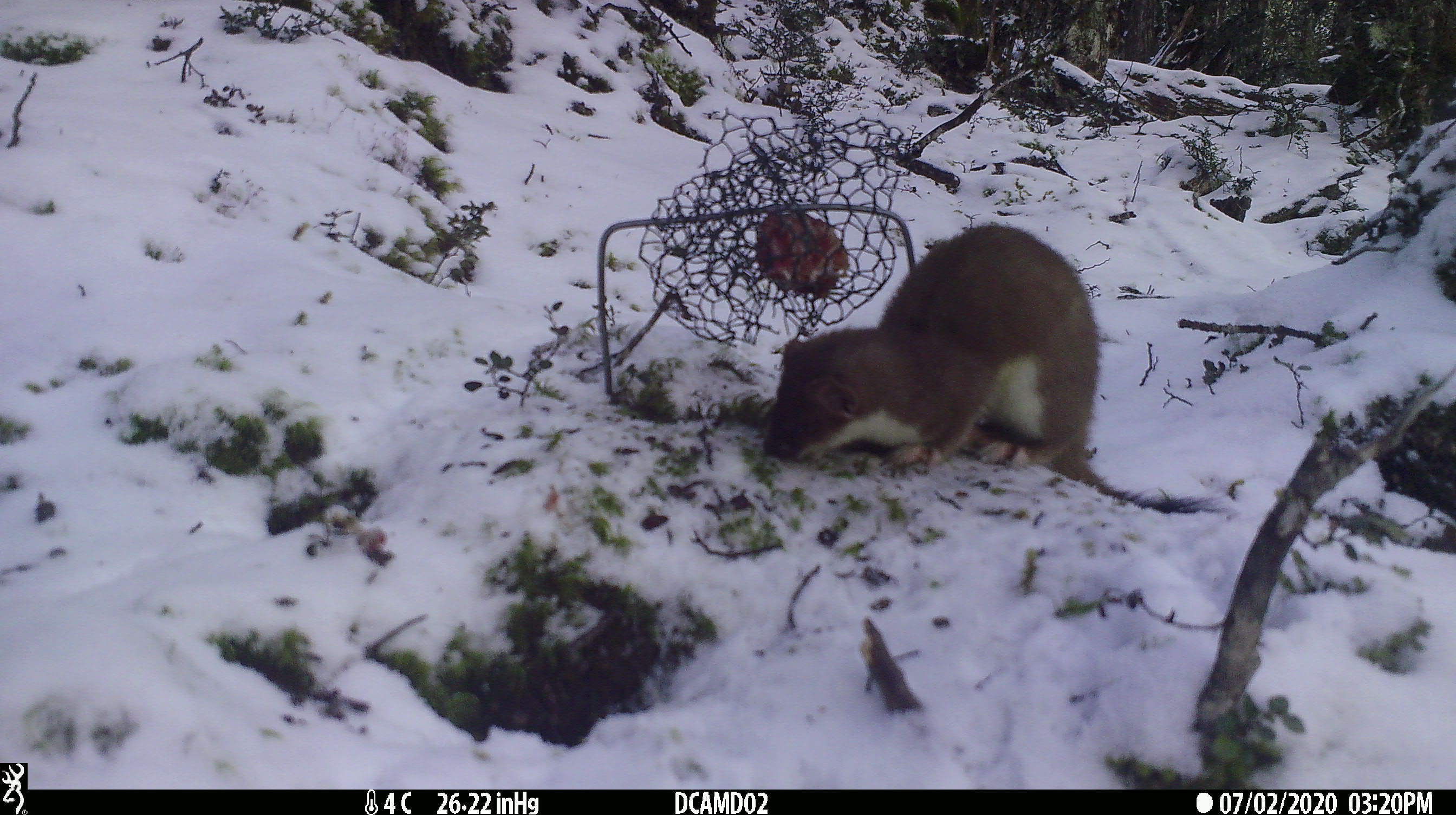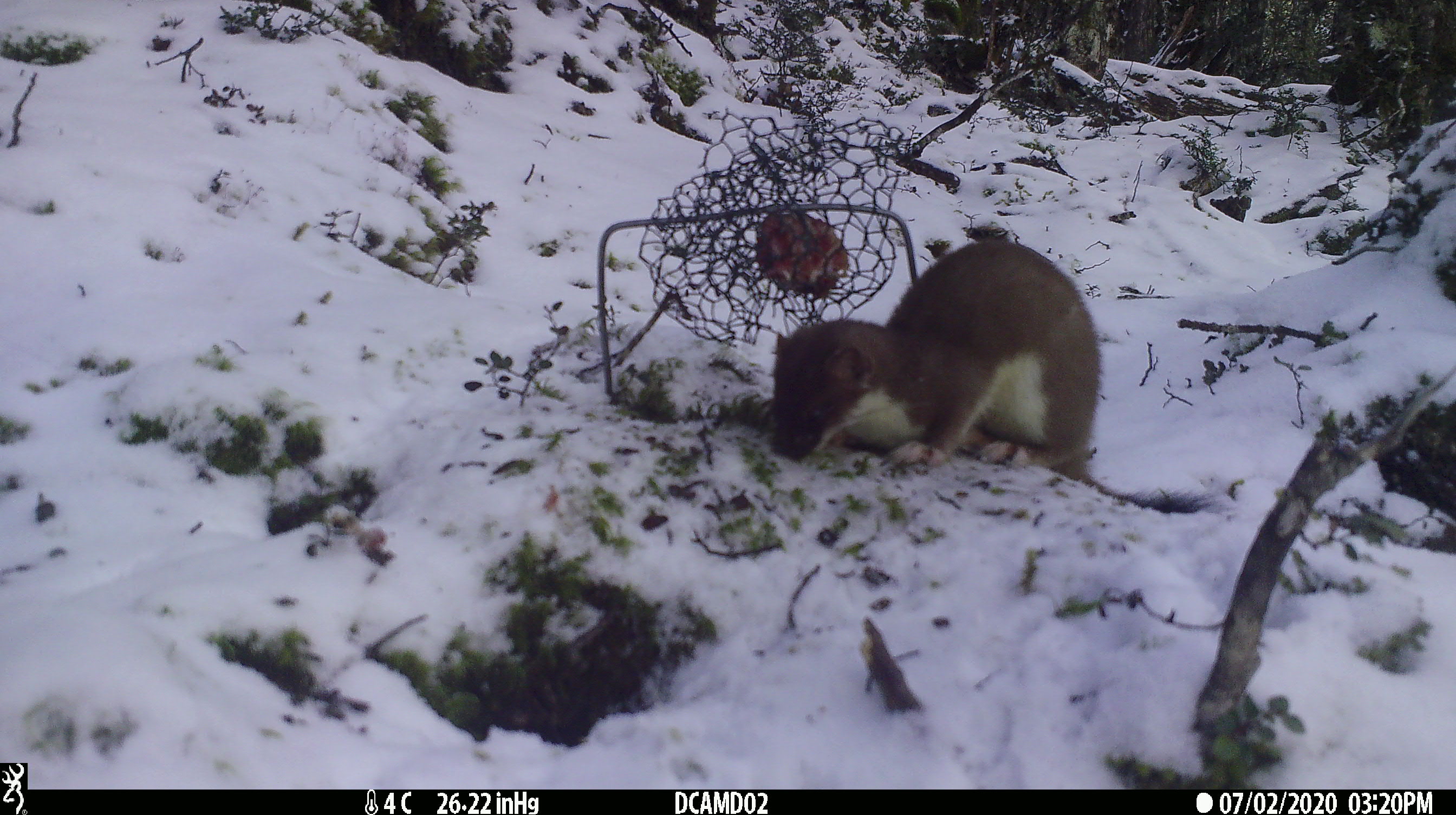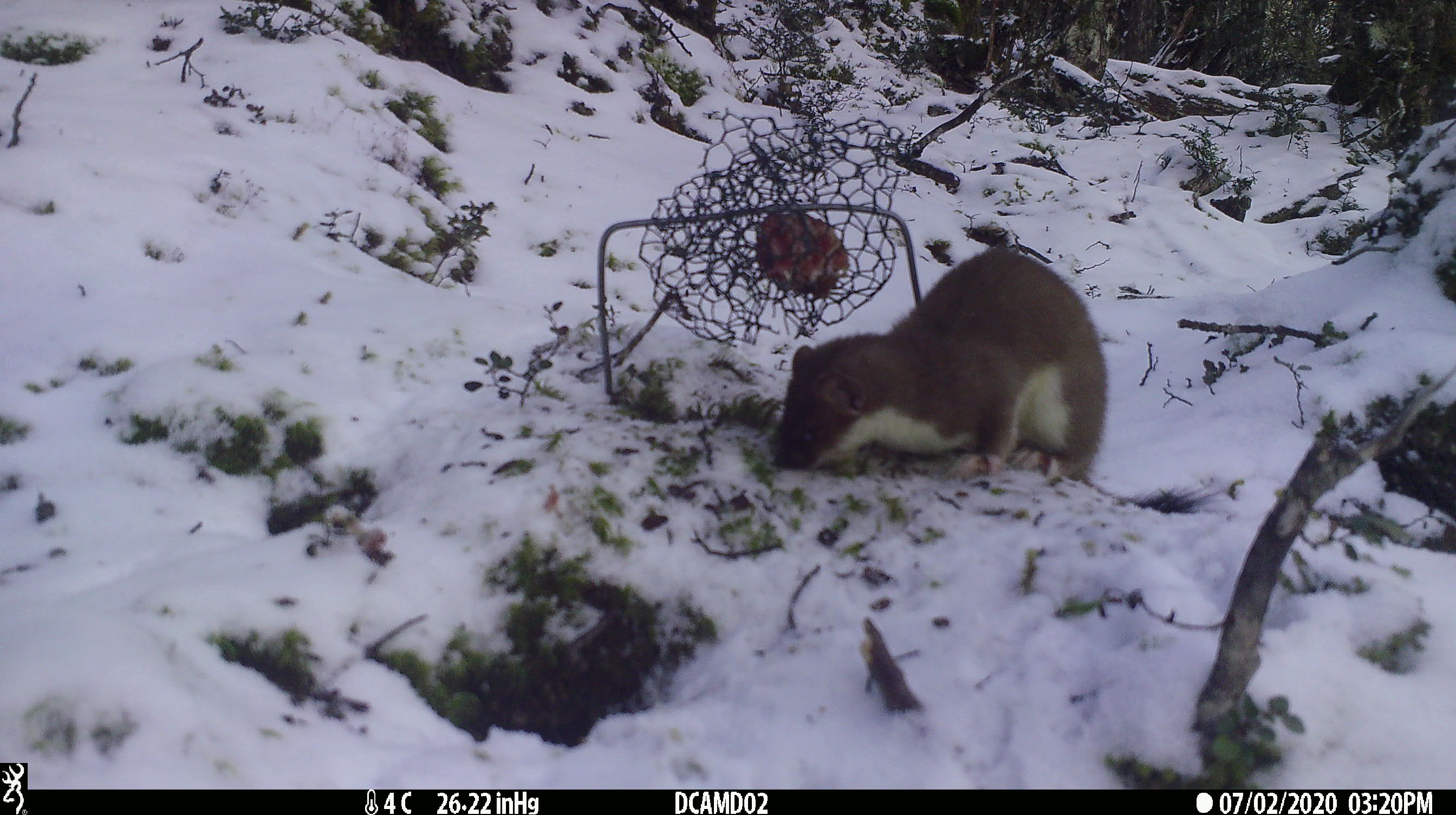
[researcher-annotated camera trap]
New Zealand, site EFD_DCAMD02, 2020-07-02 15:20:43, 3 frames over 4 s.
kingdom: Animalia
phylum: Chordata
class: Mammalia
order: Carnivora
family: Mustelidae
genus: Mustela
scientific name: Mustela erminea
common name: stoat